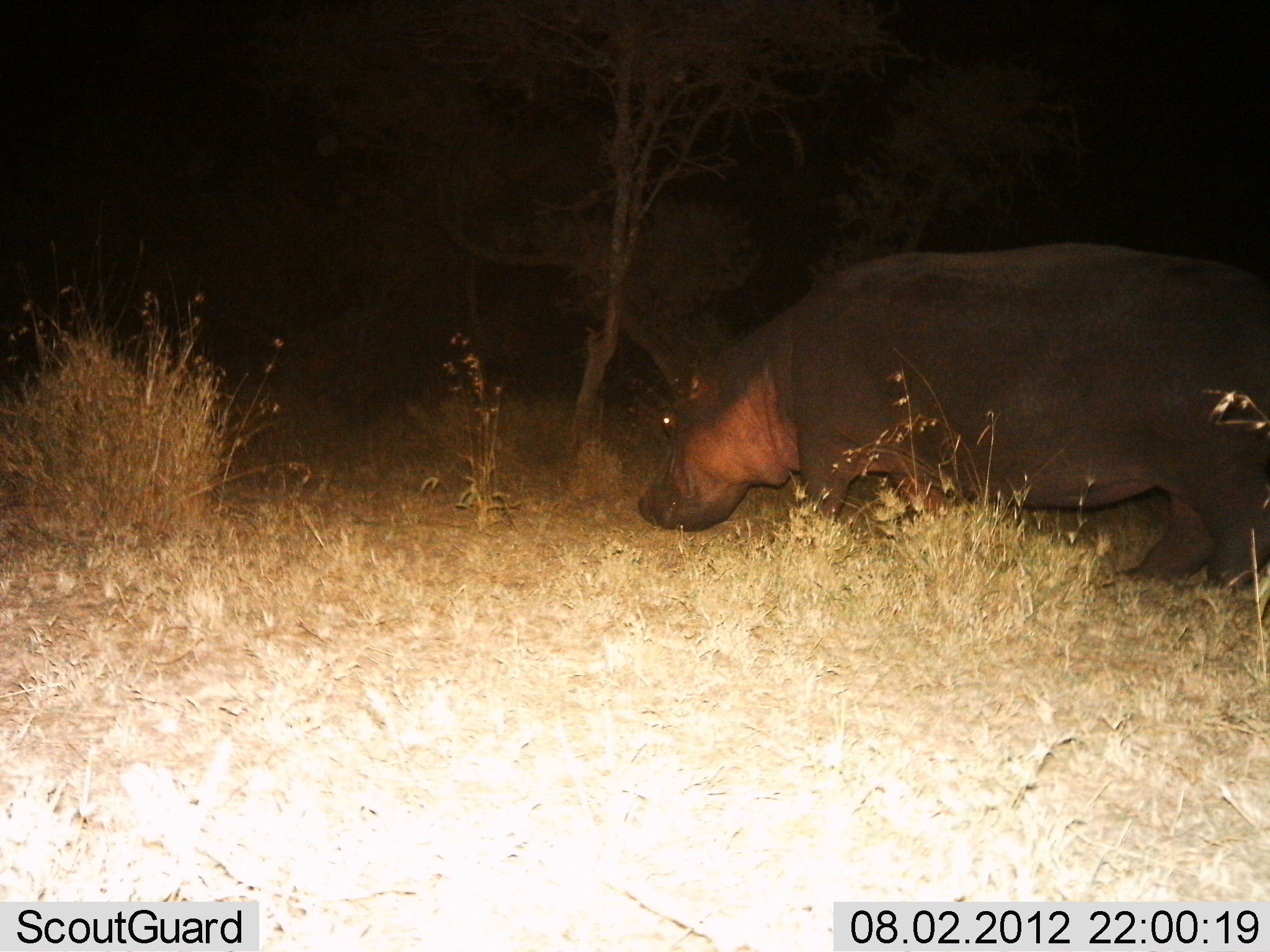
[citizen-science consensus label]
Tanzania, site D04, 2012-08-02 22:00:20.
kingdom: Animalia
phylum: Chordata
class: Mammalia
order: Artiodactyla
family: Hippopotamidae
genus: Hippopotamus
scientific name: Hippopotamus amphibius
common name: hippopotamus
Hippopotamus (Hippopotamus amphibius), count 1. Behavior (volunteer vote fractions): standing 30%, resting 0%, moving 50%, interacting 0%. Young present (vote fraction): 0%. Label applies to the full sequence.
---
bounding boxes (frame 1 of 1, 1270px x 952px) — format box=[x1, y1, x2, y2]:
animal: box=[638, 242, 1269, 600]